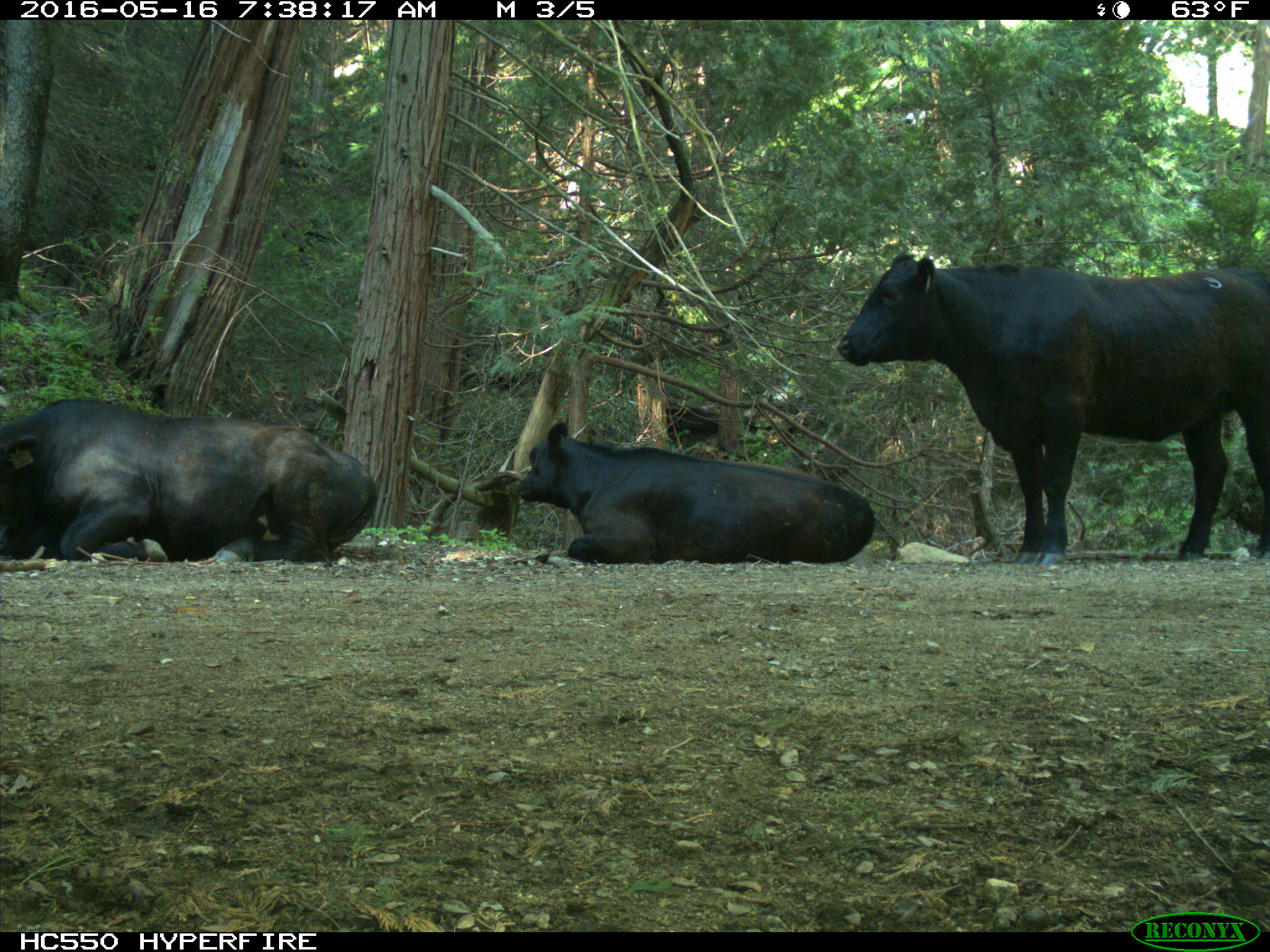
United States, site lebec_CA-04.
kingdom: Animalia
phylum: Chordata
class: Mammalia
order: Artiodactyla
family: Bovidae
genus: Bos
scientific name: Bos taurus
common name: domestic cow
Bos taurus (domestic cow).